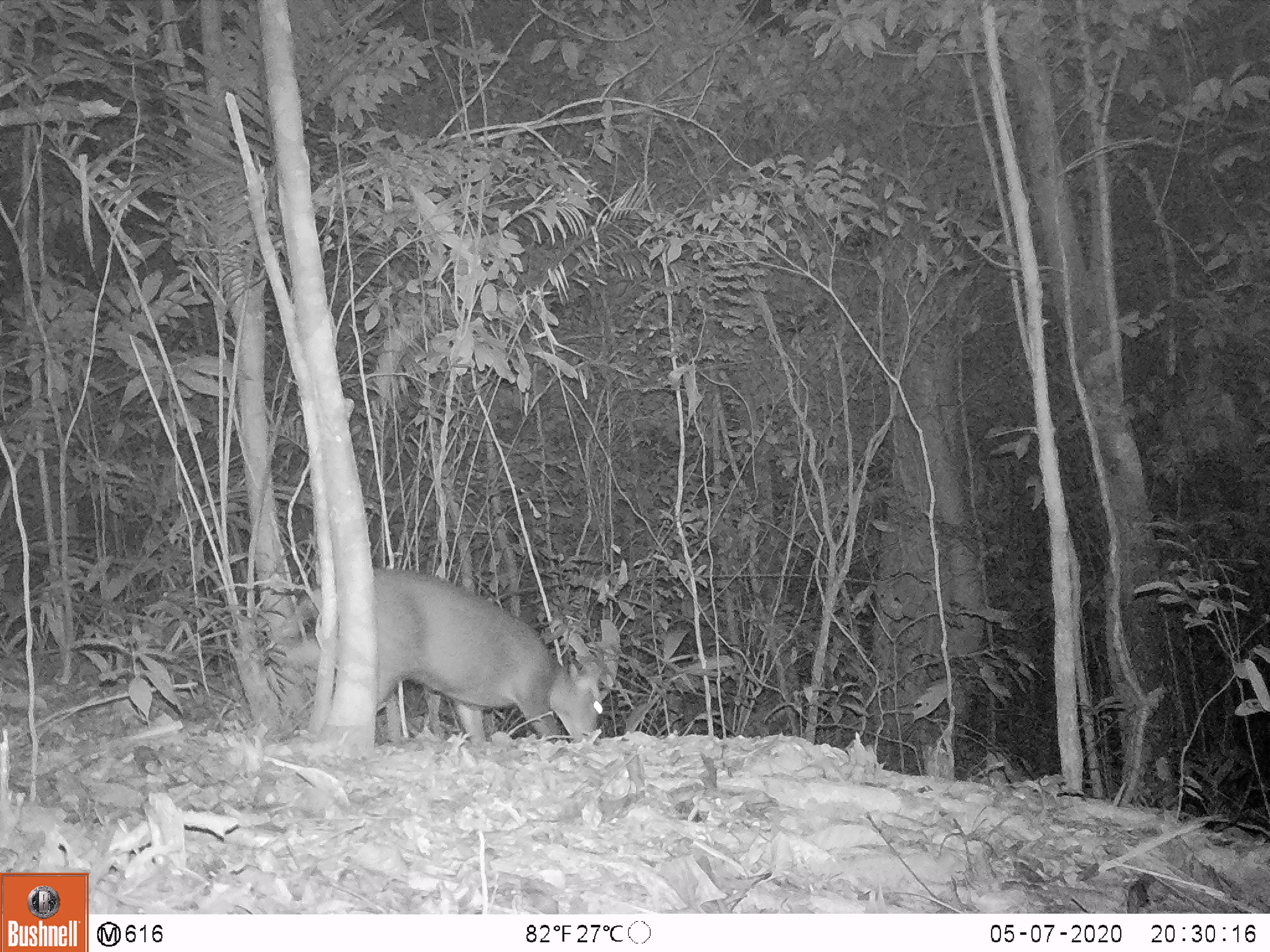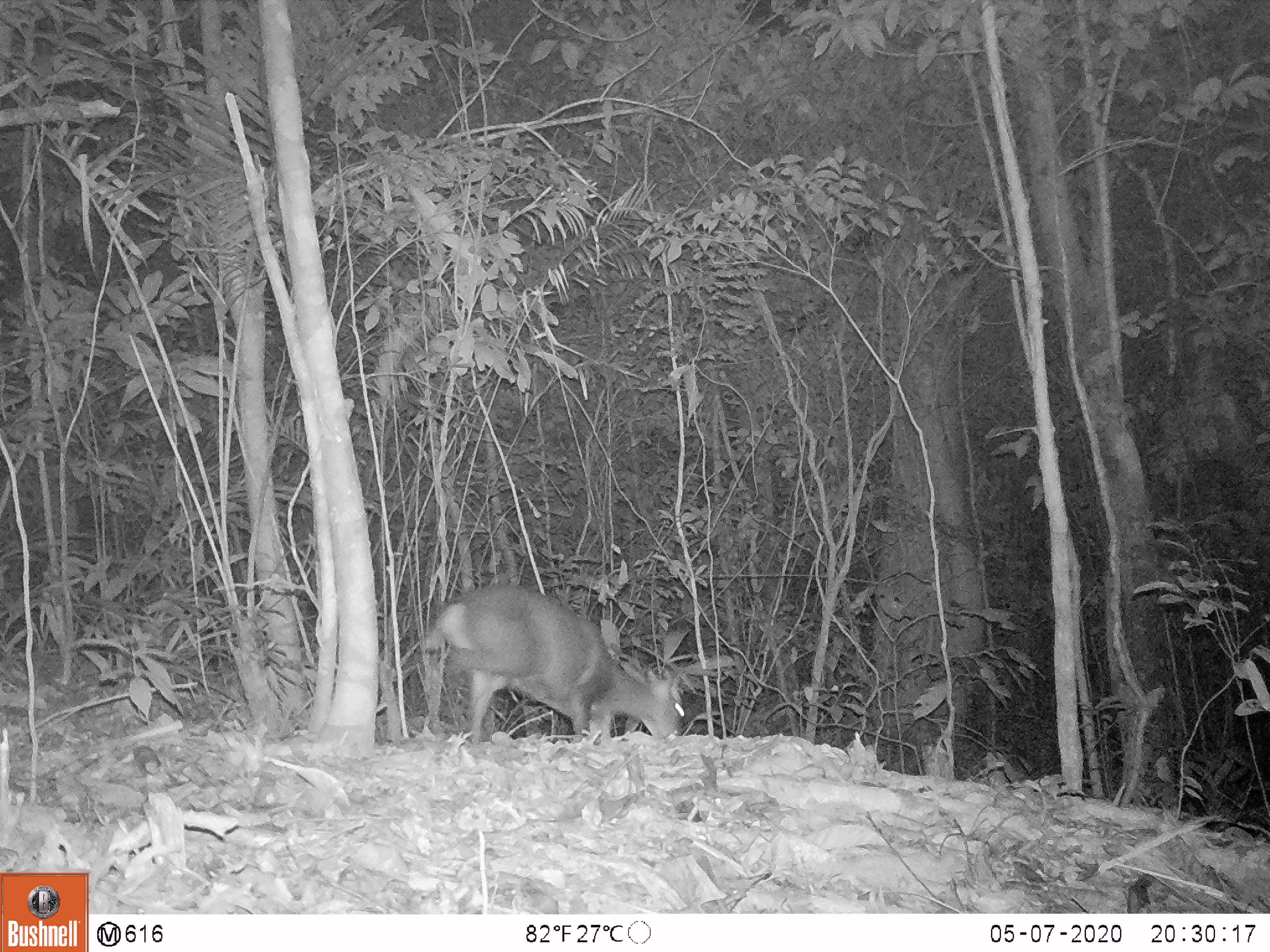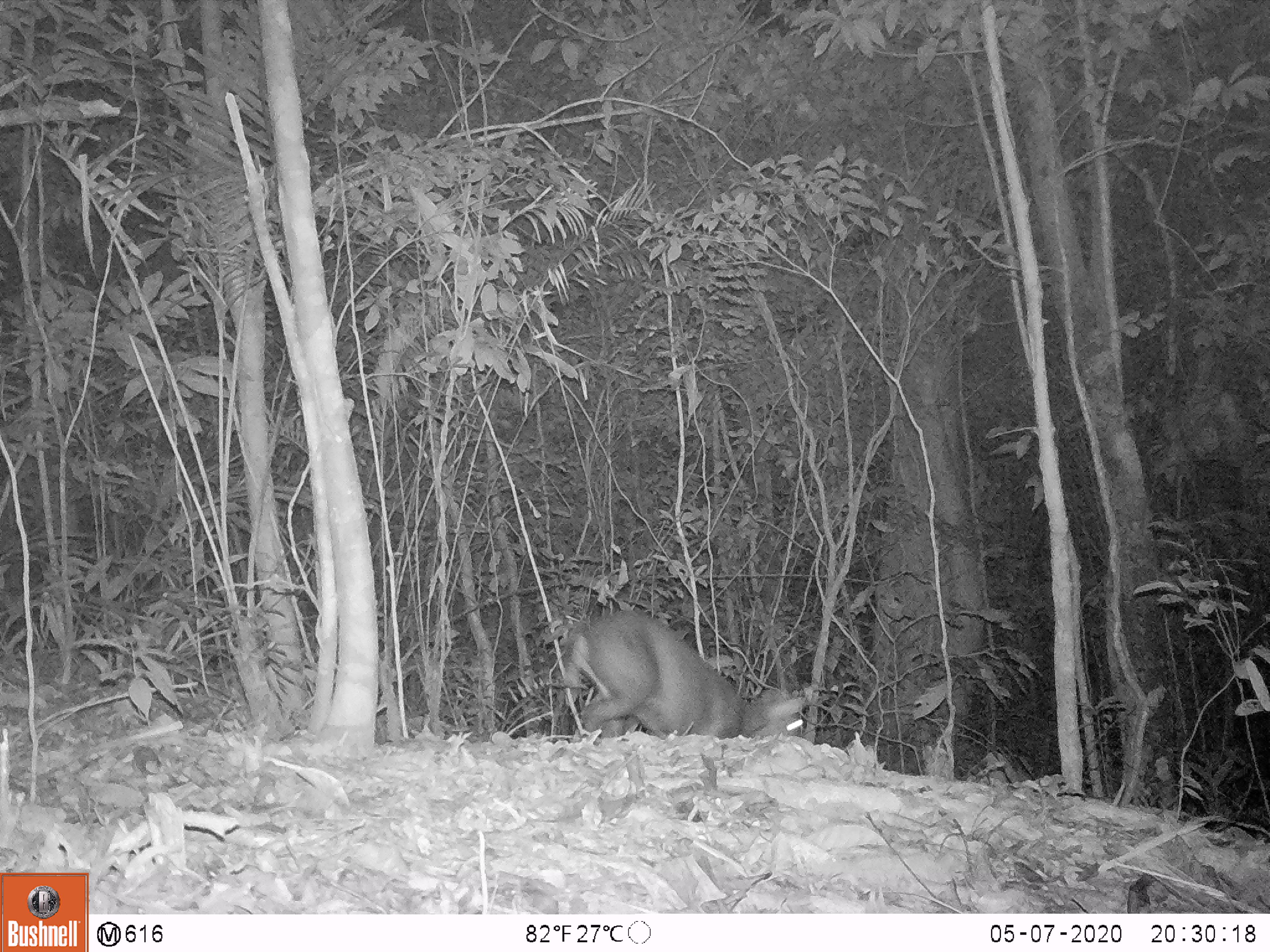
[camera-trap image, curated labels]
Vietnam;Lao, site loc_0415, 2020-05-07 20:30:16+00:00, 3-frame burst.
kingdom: Animalia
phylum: Chordata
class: Mammalia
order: Artiodactyla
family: Cervidae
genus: Muntiacus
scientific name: Muntiacus rooseveltorum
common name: roosevelt's muntjac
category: roosevelts muntjac group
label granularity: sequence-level